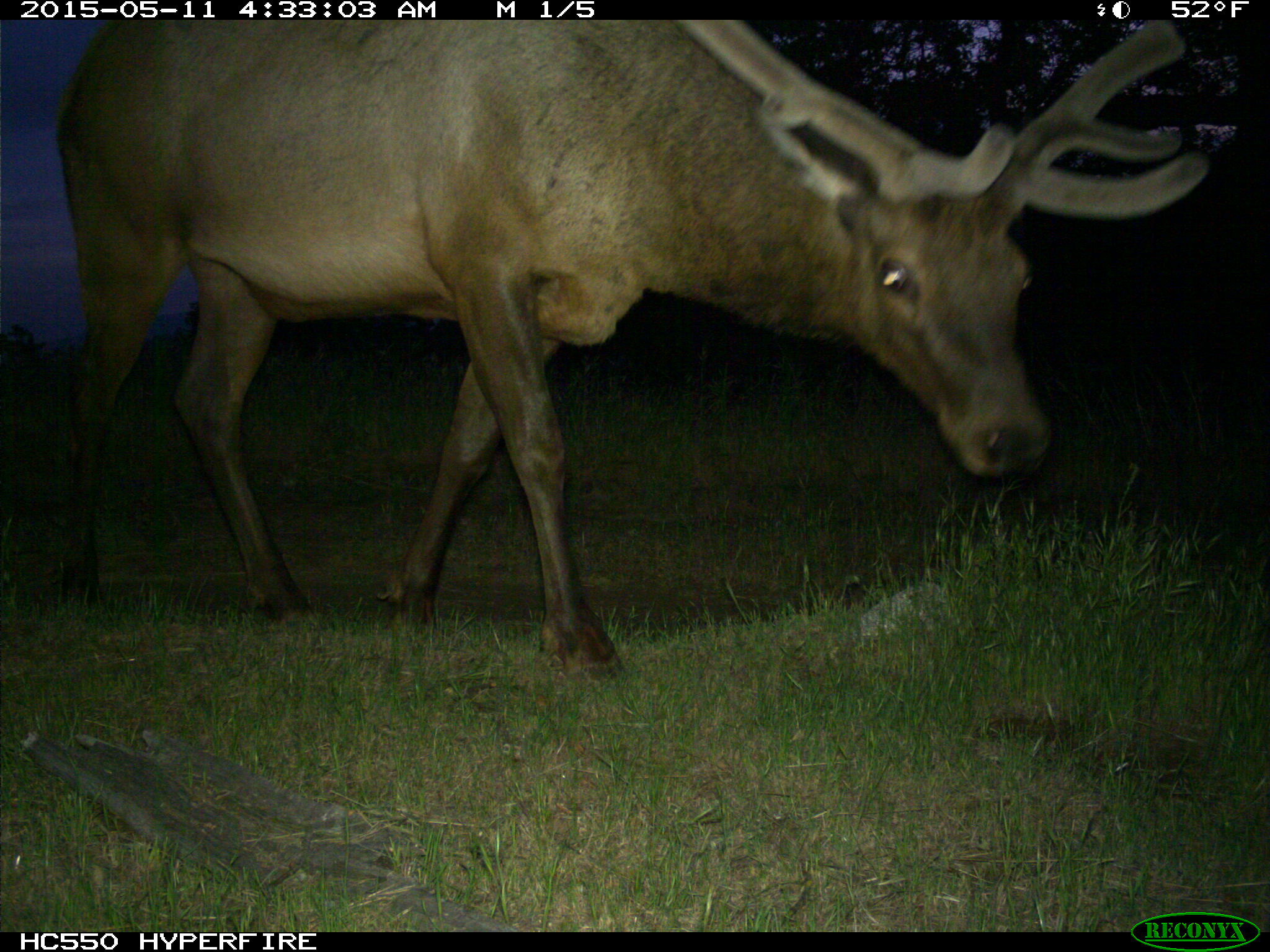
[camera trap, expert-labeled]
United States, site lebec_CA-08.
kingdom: Animalia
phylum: Chordata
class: Mammalia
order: Artiodactyla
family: Cervidae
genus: Cervus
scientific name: Cervus canadensis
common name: elk